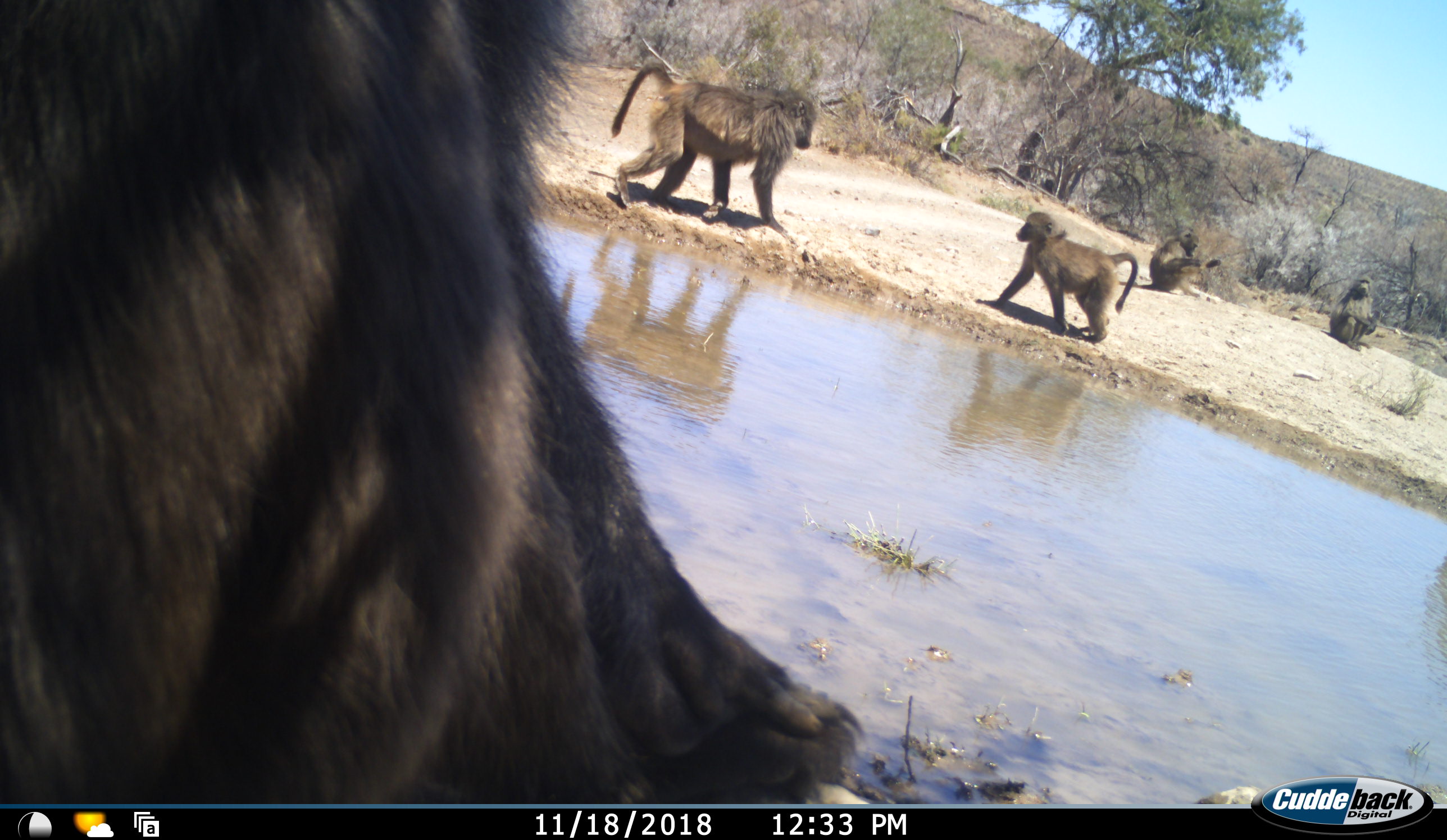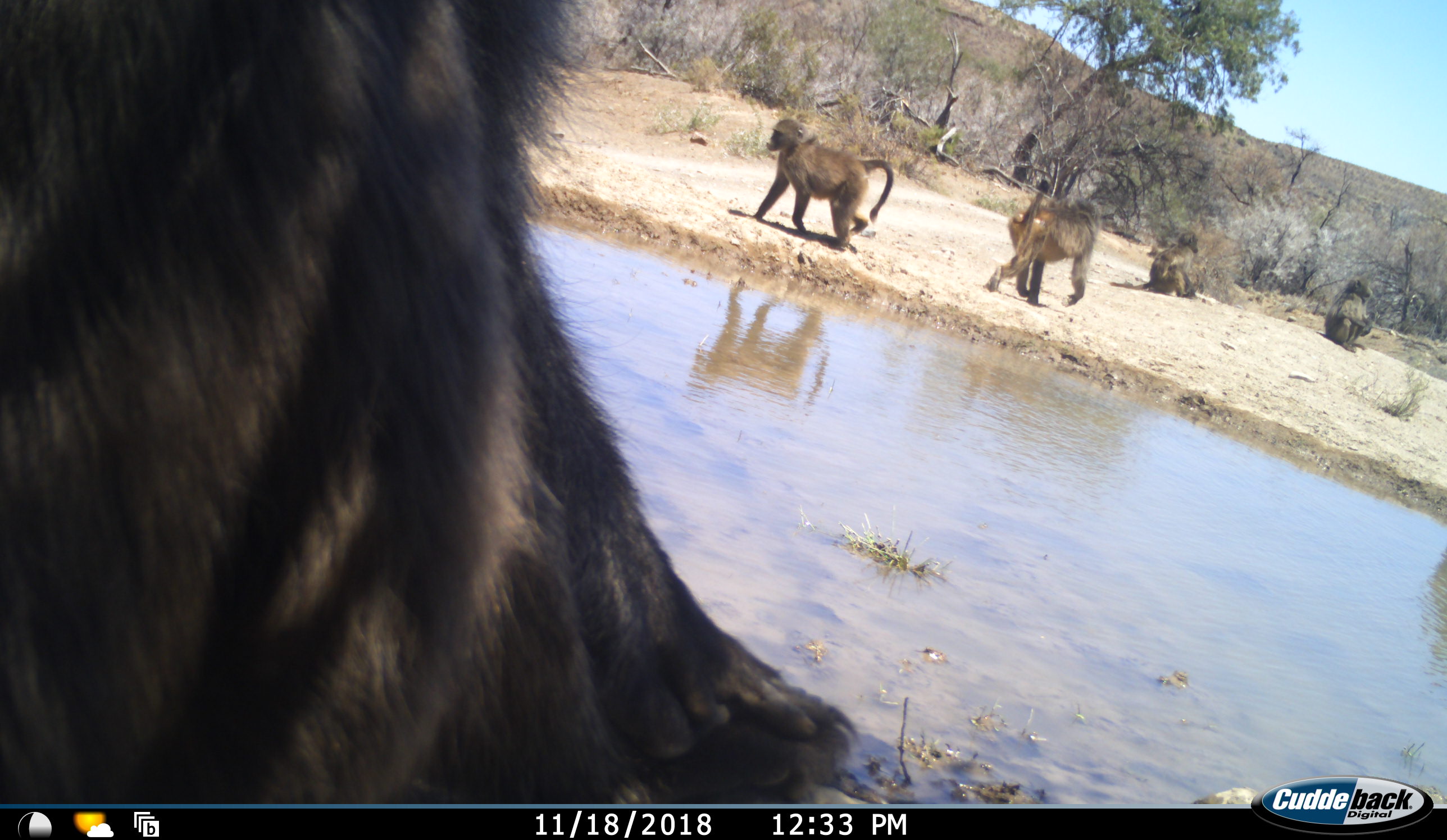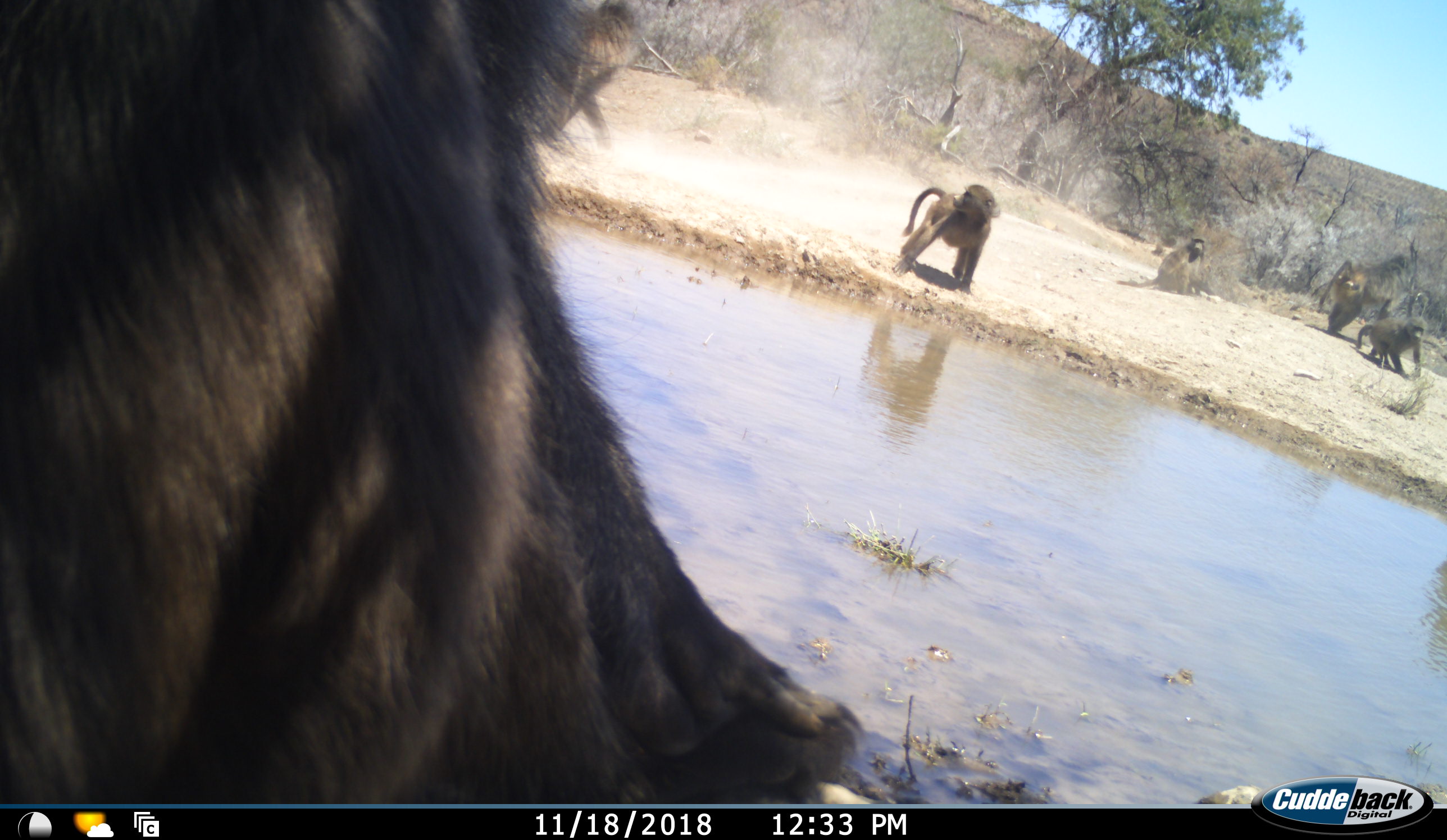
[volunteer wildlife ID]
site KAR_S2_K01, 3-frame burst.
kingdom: Animalia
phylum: Chordata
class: Mammalia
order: Primates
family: Cercopithecidae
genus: Papio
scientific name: Papio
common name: baboon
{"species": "baboon (Papio)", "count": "6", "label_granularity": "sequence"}